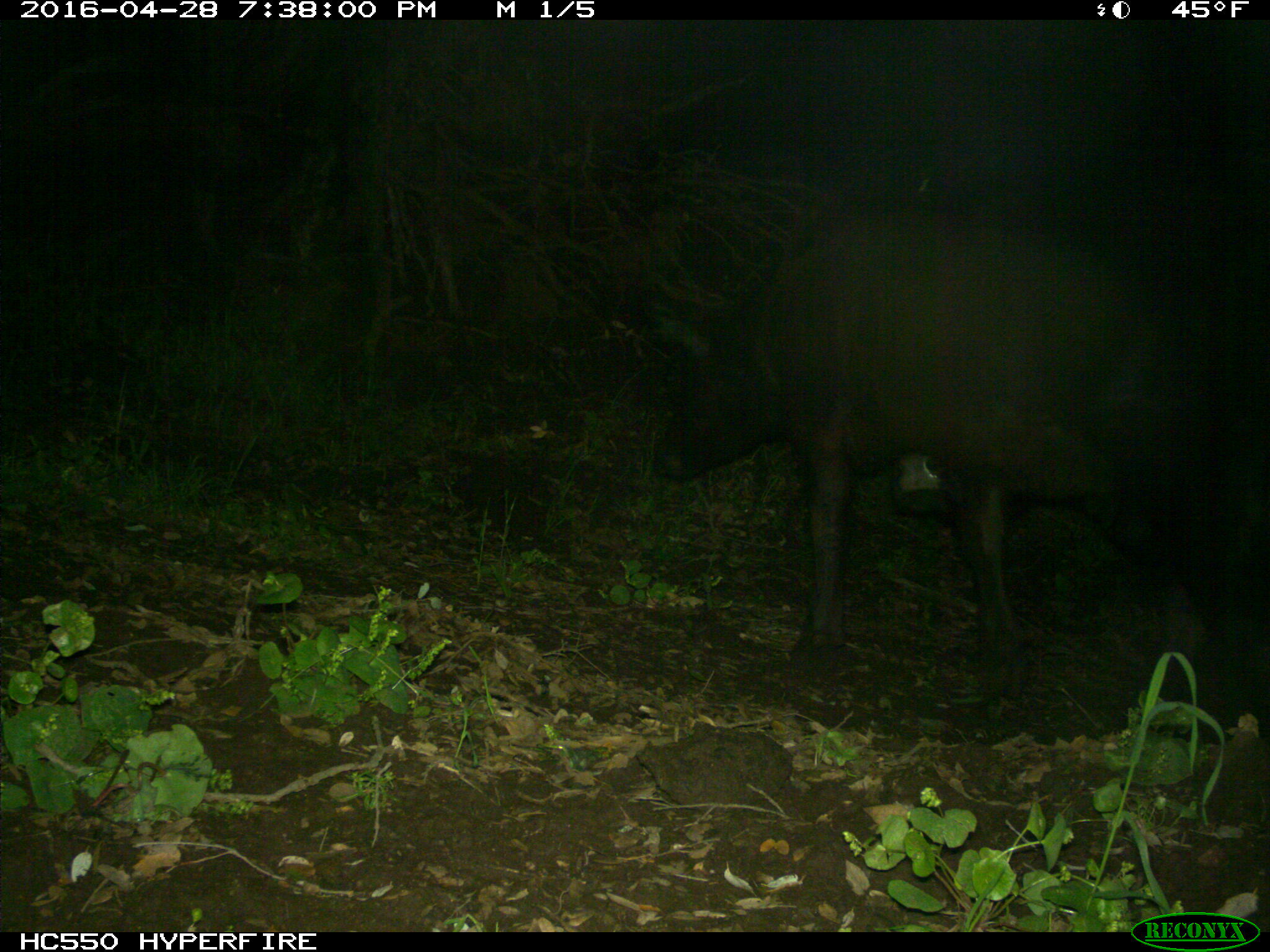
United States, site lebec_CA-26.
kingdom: Animalia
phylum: Chordata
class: Mammalia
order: Artiodactyla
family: Bovidae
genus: Bos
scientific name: Bos taurus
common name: domestic cow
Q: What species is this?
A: Bos taurus (domestic cow).